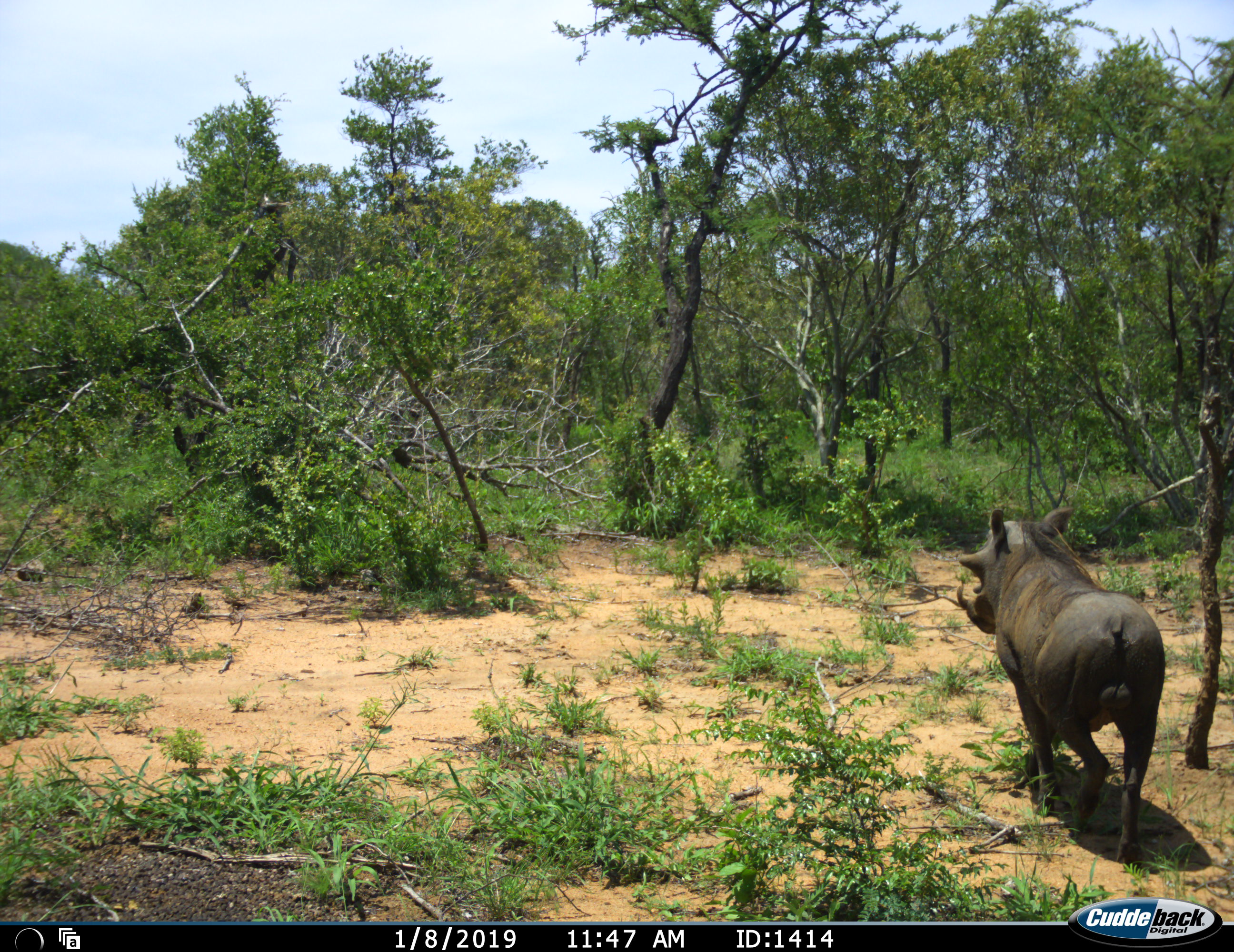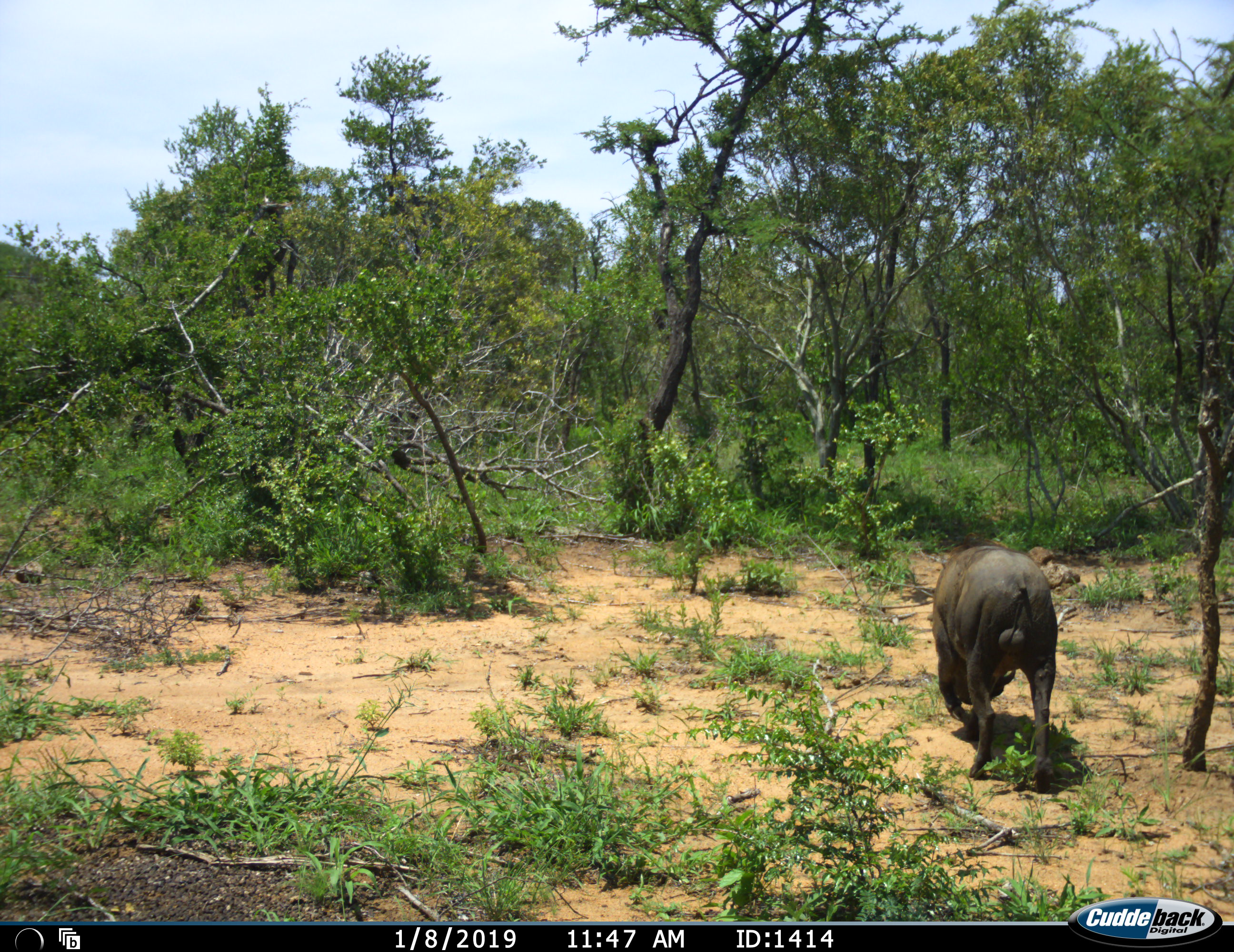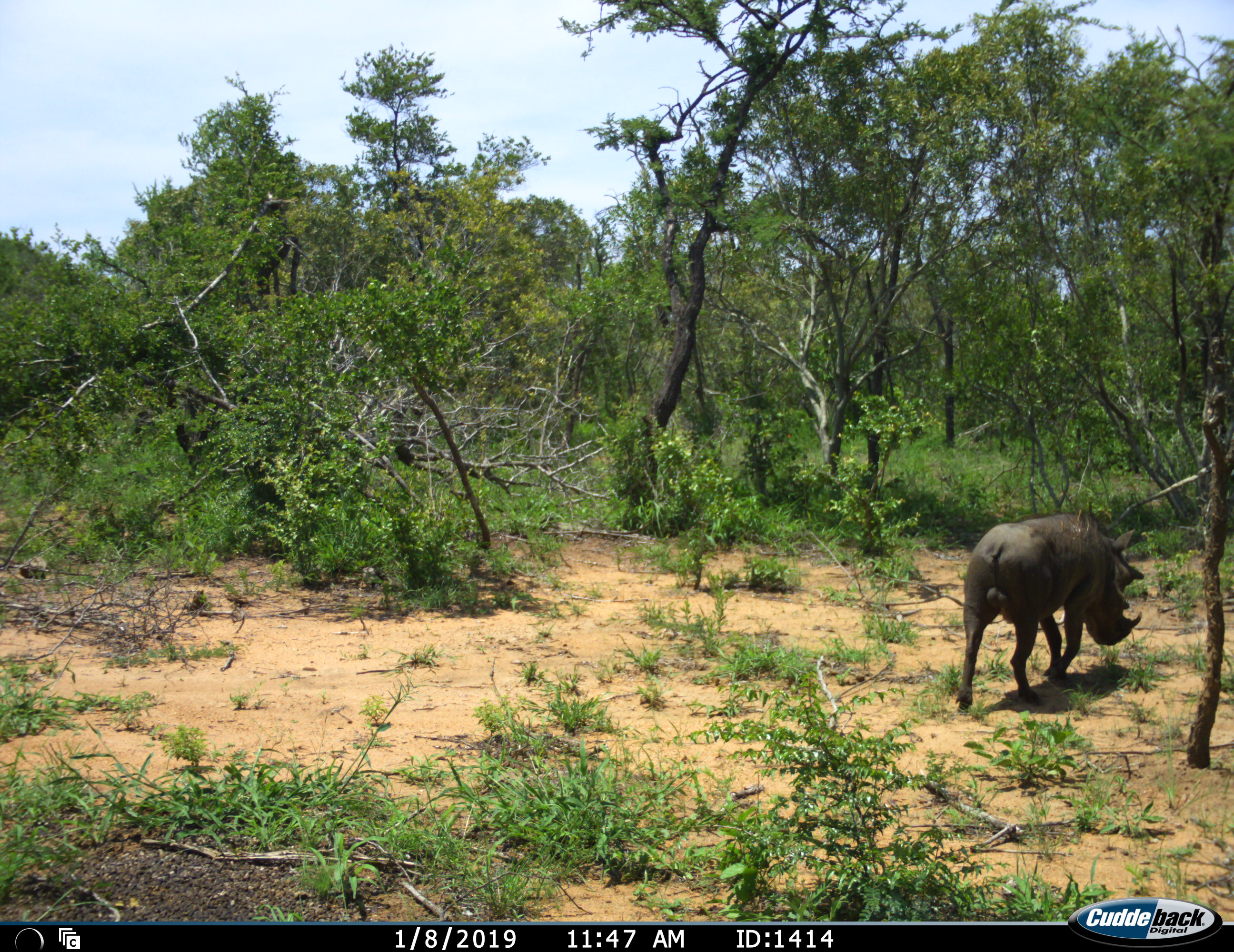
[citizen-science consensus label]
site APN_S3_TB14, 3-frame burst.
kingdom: Animalia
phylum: Chordata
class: Mammalia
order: Artiodactyla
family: Suidae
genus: Phacochoerus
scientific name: Phacochoerus africanus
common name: warthog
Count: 1.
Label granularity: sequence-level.